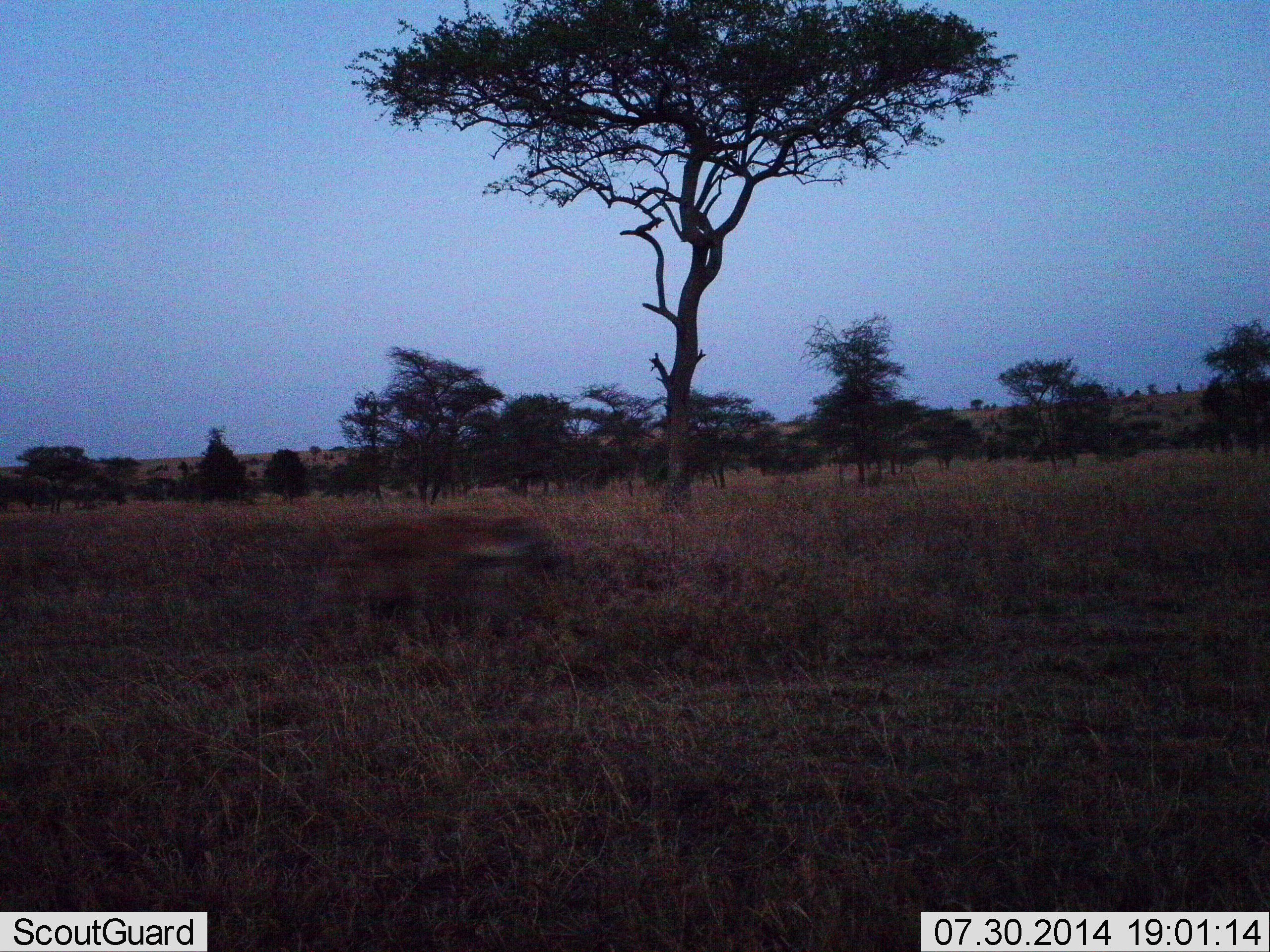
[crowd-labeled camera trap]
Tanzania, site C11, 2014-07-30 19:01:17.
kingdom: Animalia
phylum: Chordata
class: Mammalia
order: Carnivora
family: Hyaenidae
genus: Crocuta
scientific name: Crocuta crocuta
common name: spotted hyena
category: hyenaspotted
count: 1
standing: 0%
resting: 0%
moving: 100%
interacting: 0%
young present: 0%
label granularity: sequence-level